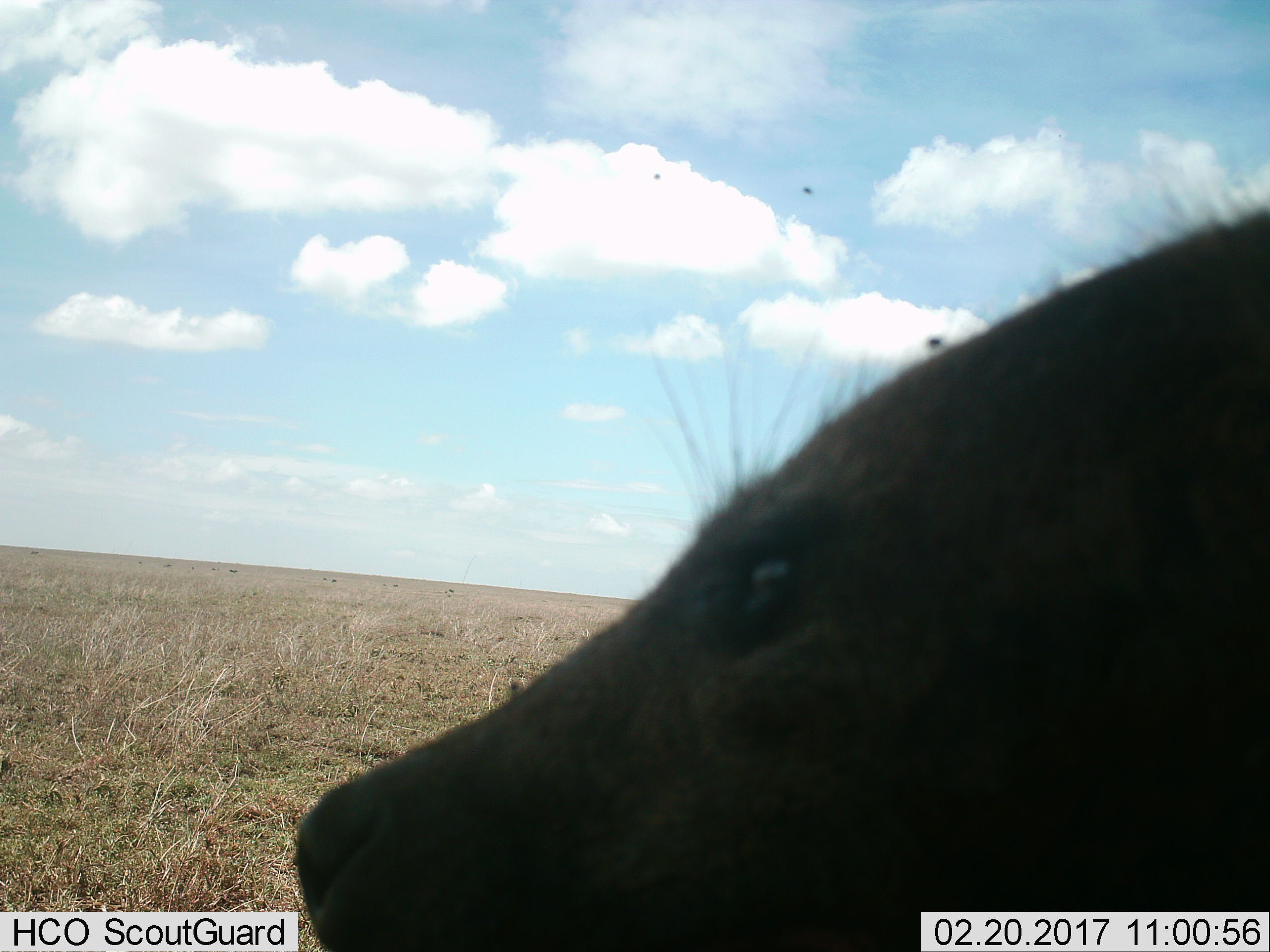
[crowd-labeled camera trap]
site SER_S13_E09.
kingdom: Animalia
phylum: Chordata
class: Mammalia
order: Carnivora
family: Herpestidae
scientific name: Herpestidae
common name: mongoose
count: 1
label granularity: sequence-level